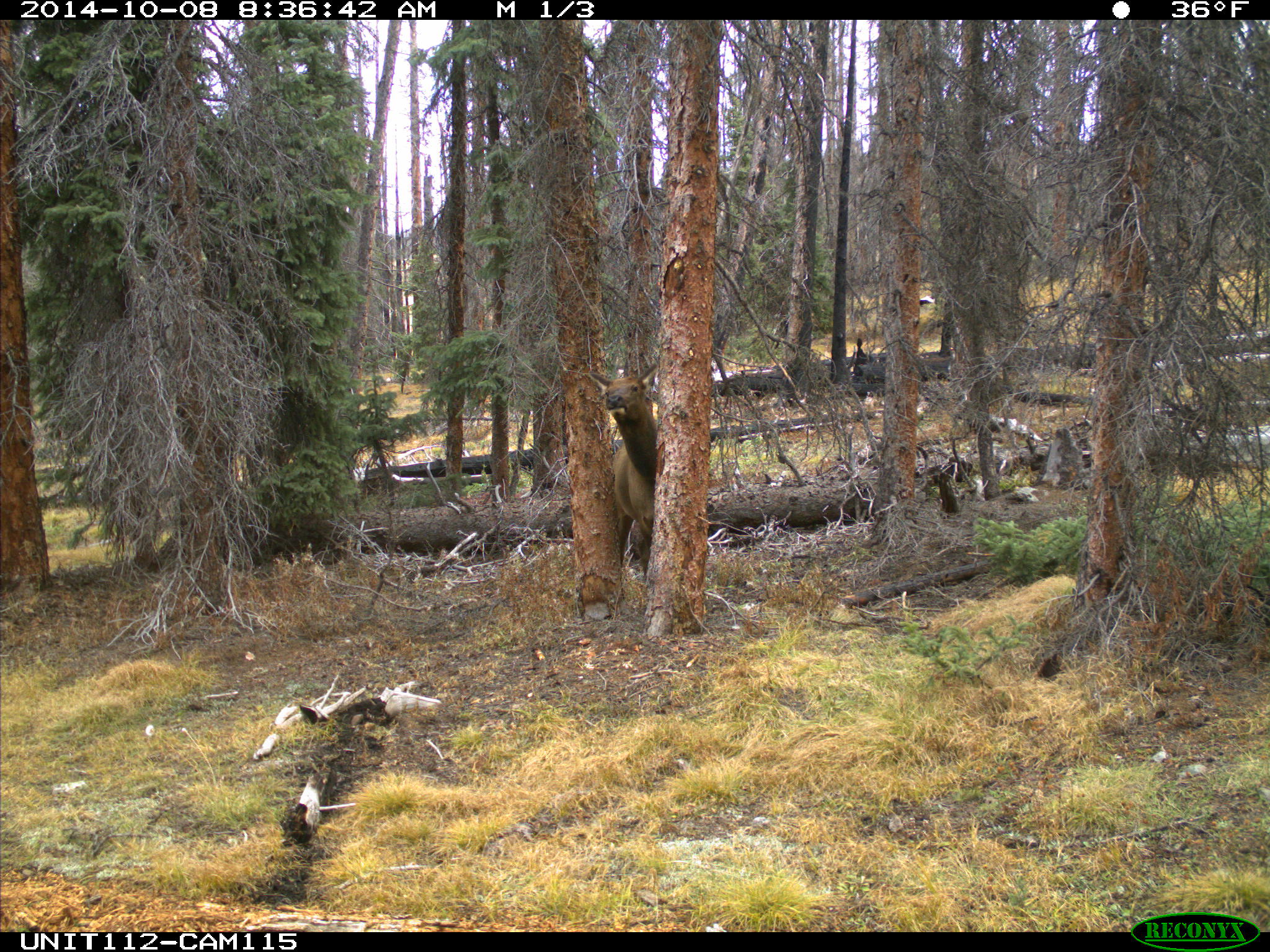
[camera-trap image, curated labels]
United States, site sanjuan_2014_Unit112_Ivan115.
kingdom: Animalia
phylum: Chordata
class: Mammalia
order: Artiodactyla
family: Cervidae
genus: Cervus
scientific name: Cervus elaphus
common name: red deer